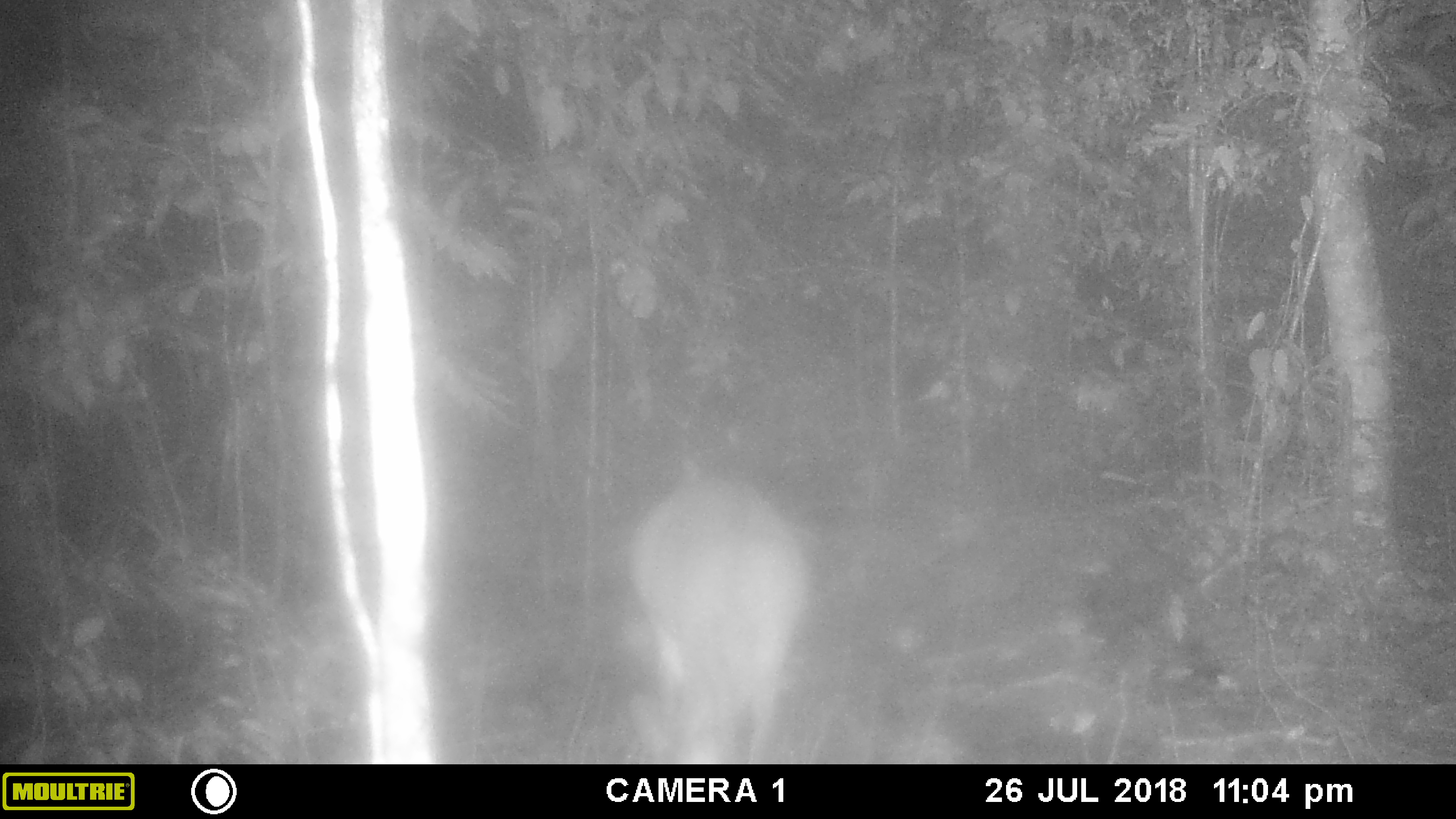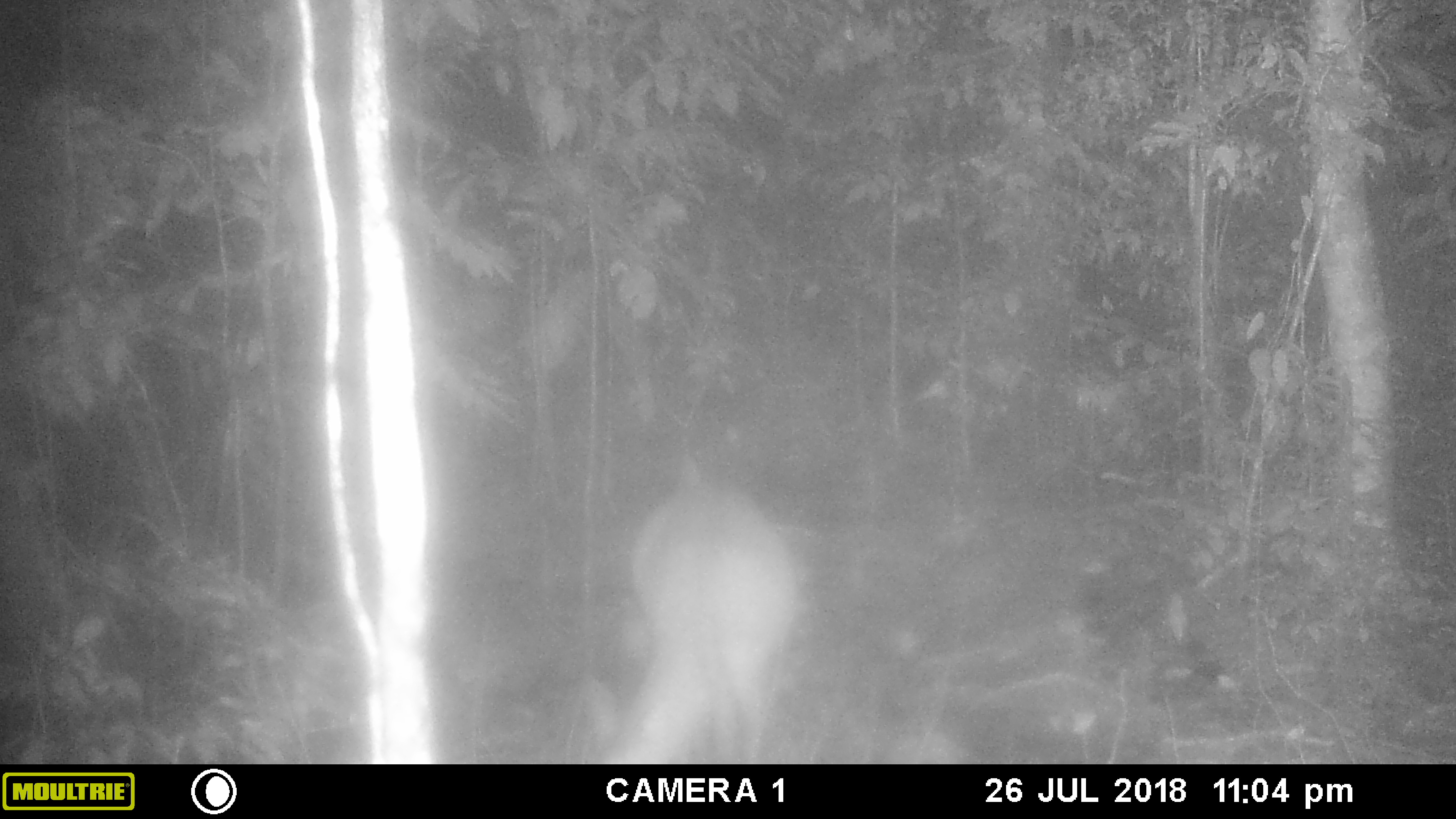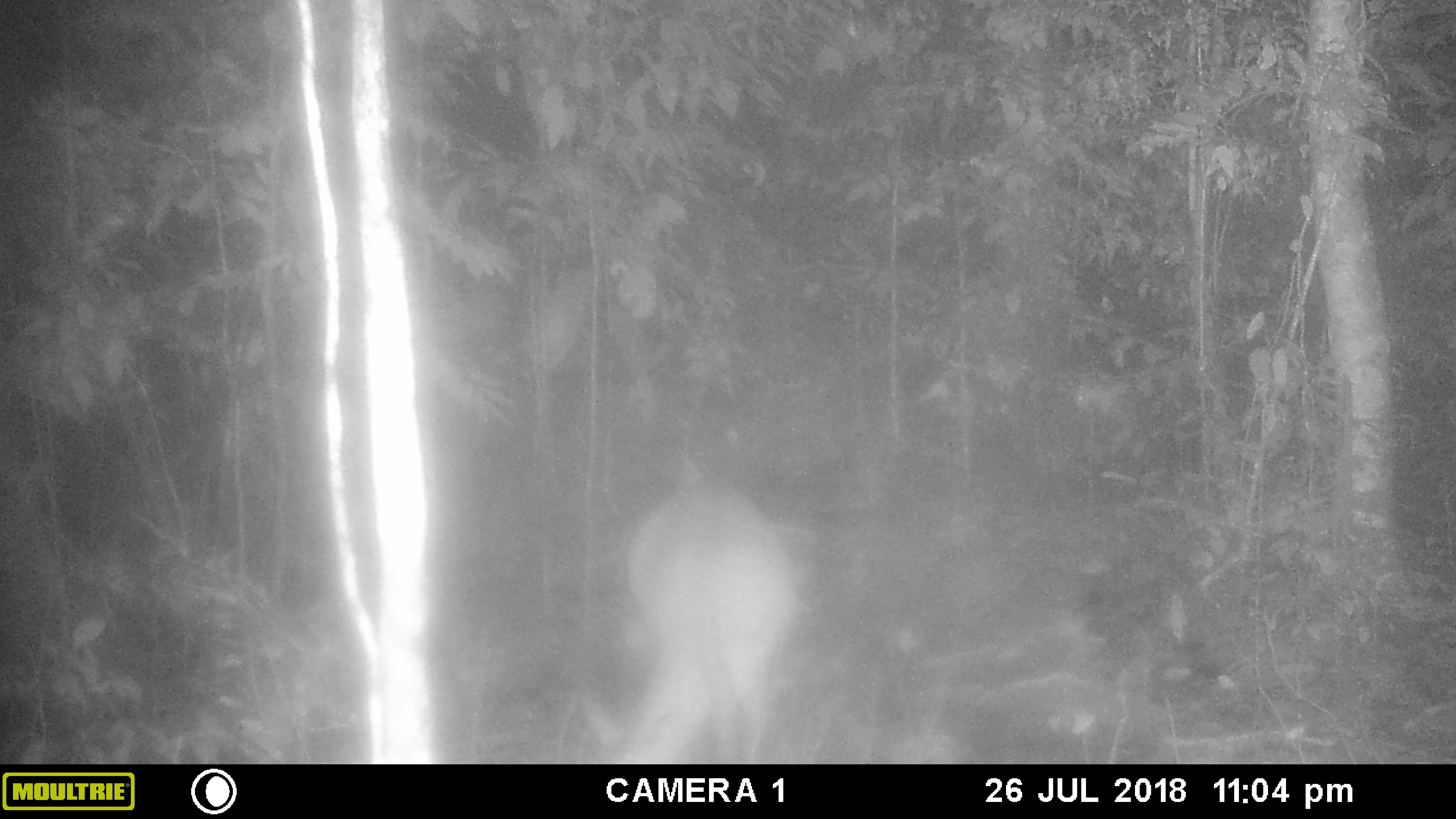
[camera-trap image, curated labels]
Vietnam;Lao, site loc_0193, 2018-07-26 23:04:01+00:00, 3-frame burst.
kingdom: Animalia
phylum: Chordata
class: Mammalia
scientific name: Laurasiatheria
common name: ungulate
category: unidentified ungulates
Unidentified ungulates (ungulate) (Laurasiatheria). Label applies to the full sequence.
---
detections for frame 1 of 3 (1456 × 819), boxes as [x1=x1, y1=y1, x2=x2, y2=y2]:
unidentified ungulates: [x1=623, y1=468, x2=810, y2=764]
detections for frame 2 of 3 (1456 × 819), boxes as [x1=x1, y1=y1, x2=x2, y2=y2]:
unidentified ungulates: [x1=573, y1=475, x2=801, y2=764]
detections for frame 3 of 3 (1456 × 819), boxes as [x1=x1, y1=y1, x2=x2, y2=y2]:
unidentified ungulates: [x1=573, y1=459, x2=793, y2=764]